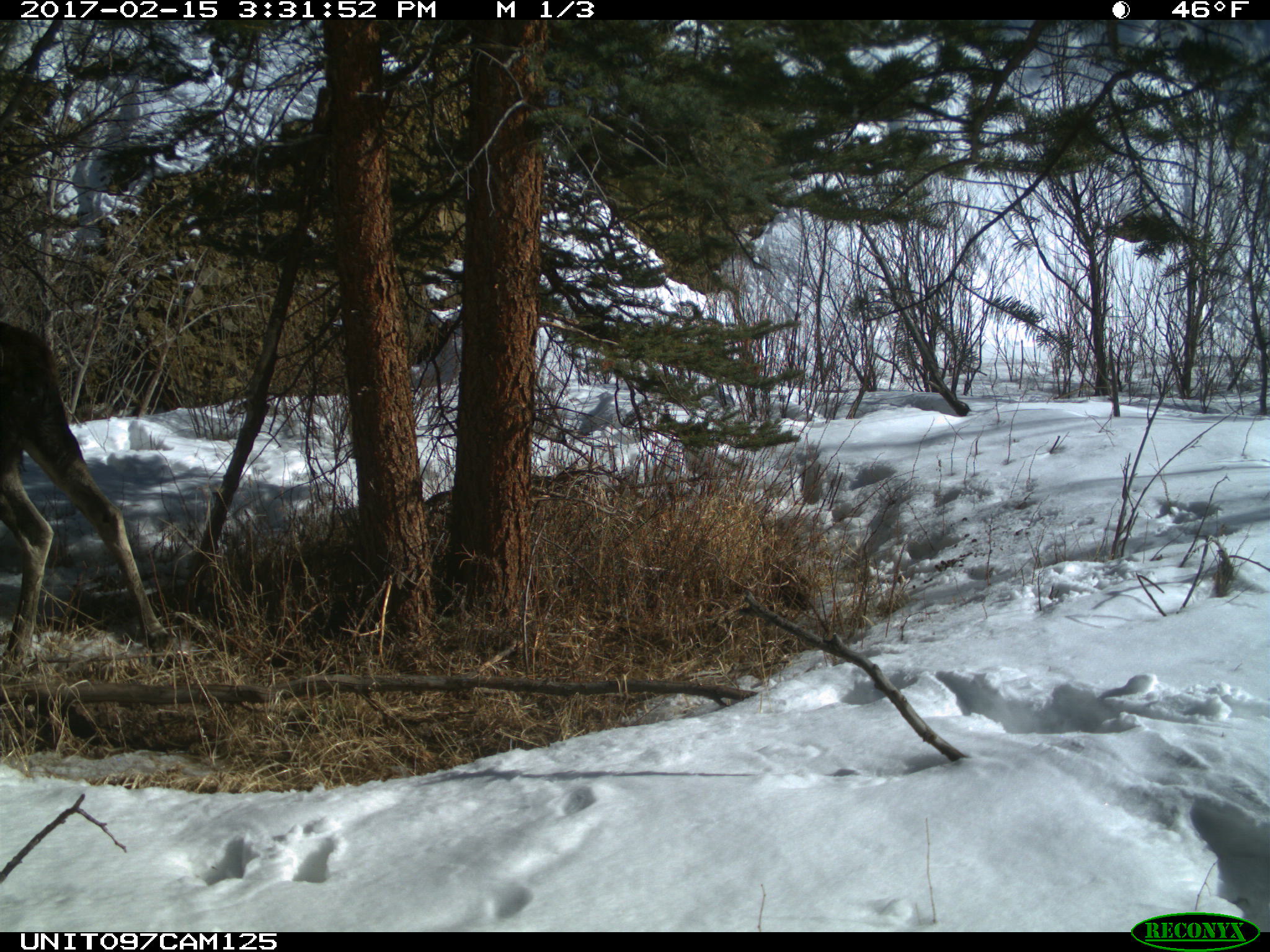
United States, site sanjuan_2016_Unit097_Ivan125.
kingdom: Animalia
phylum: Chordata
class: Mammalia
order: Artiodactyla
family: Cervidae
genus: Alces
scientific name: Alces alces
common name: moose